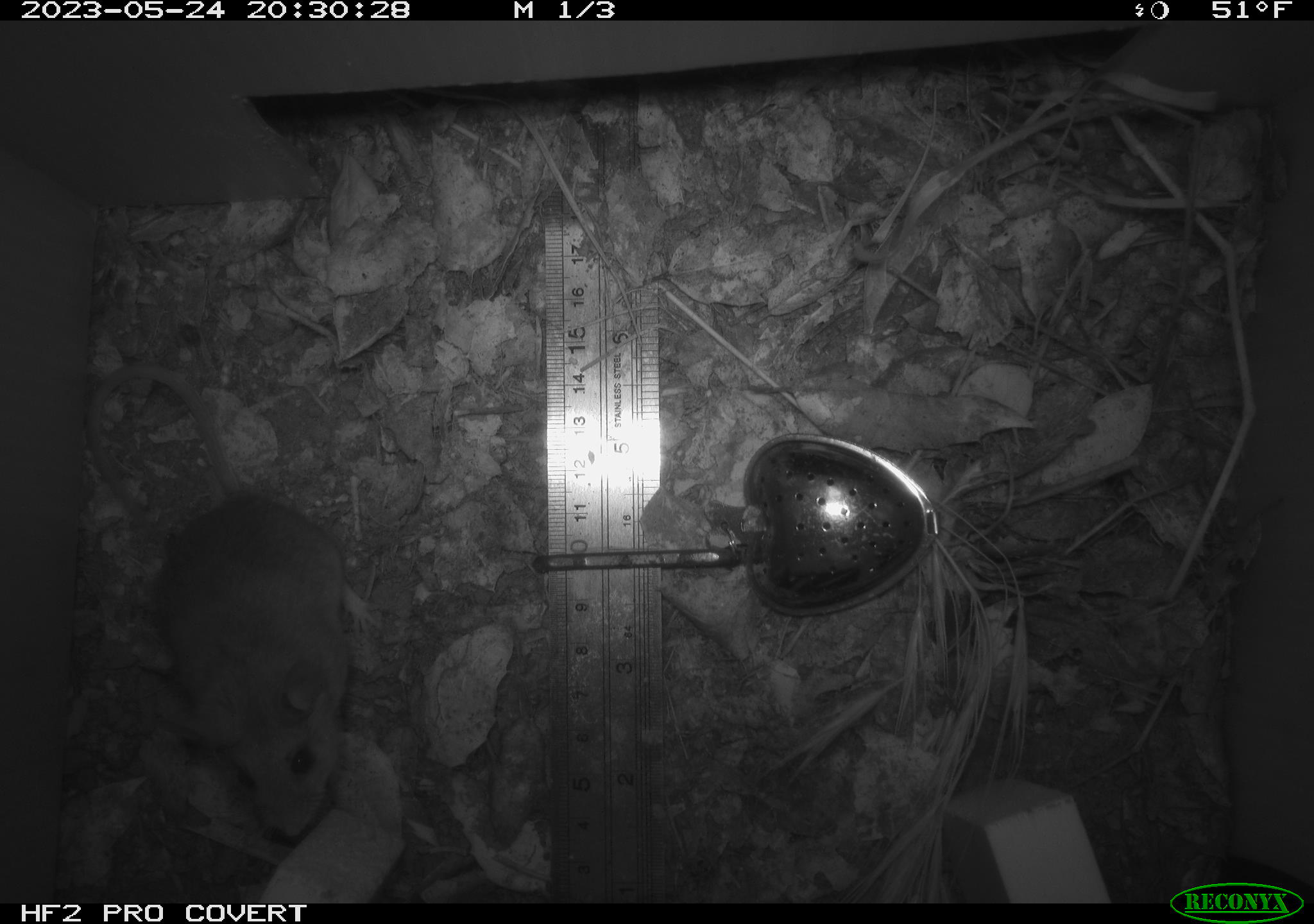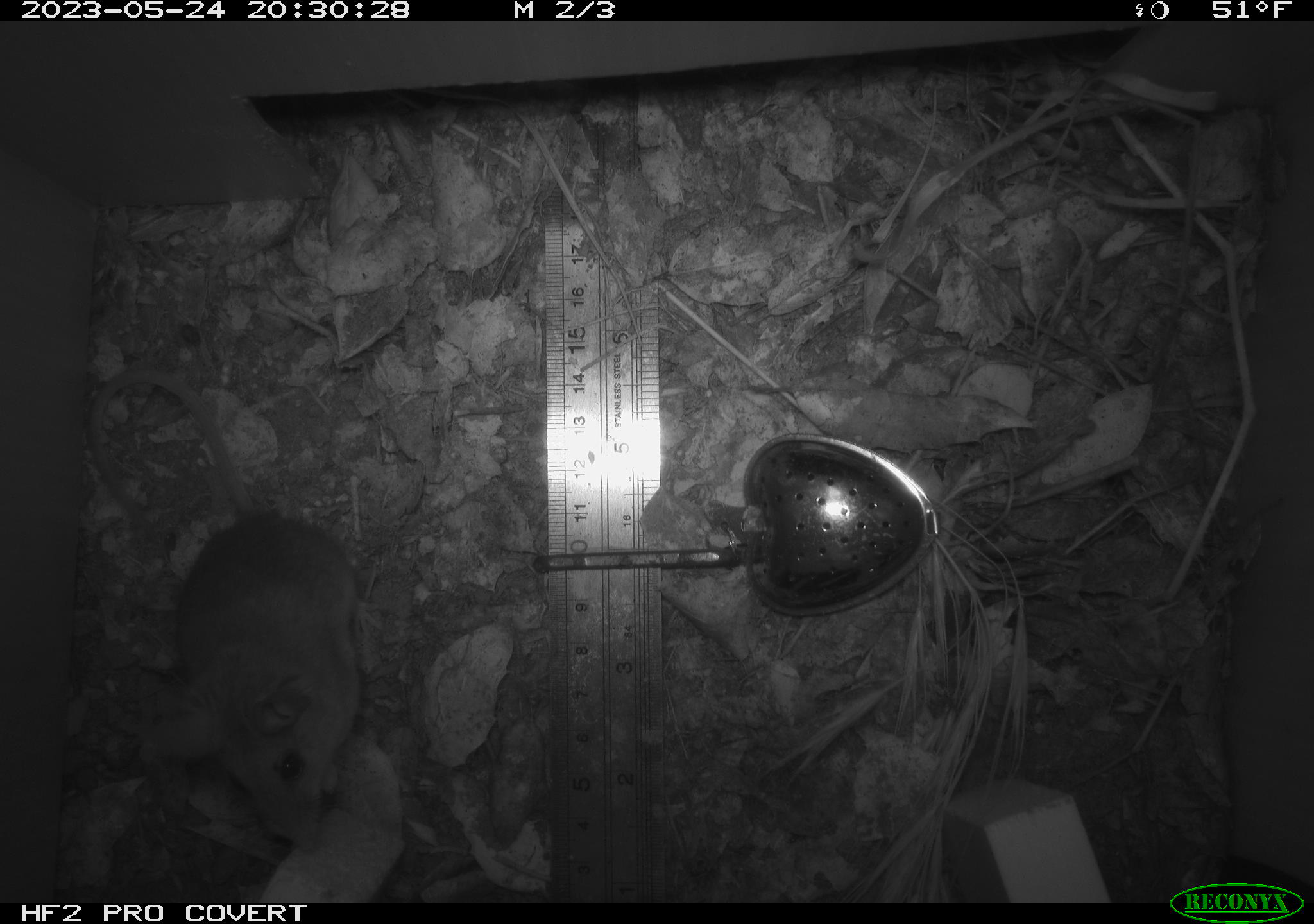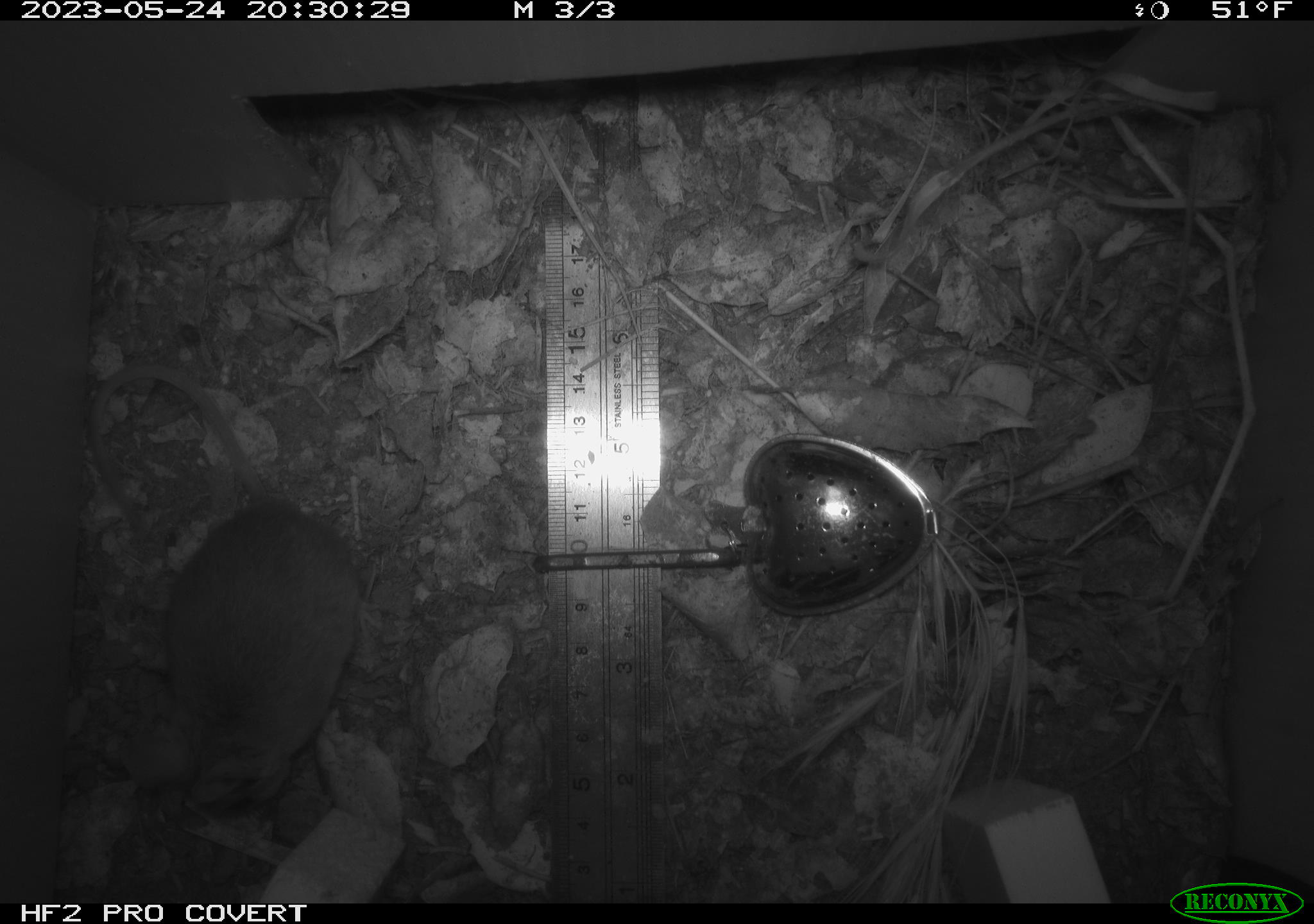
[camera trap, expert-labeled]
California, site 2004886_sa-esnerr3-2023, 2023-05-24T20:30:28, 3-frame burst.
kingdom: Animalia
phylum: Chordata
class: Mammalia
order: Rodentia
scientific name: Rodentia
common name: mouse species